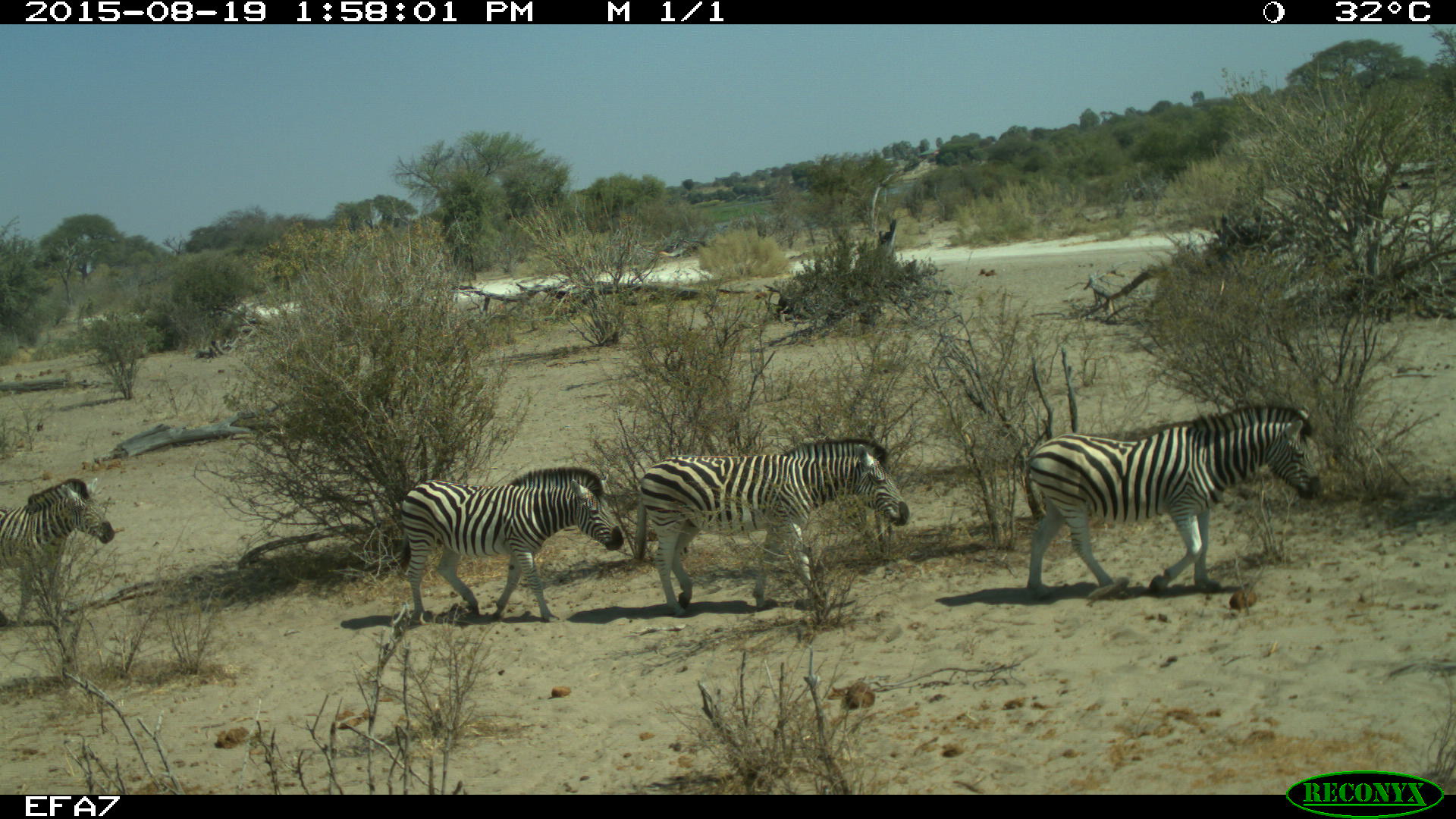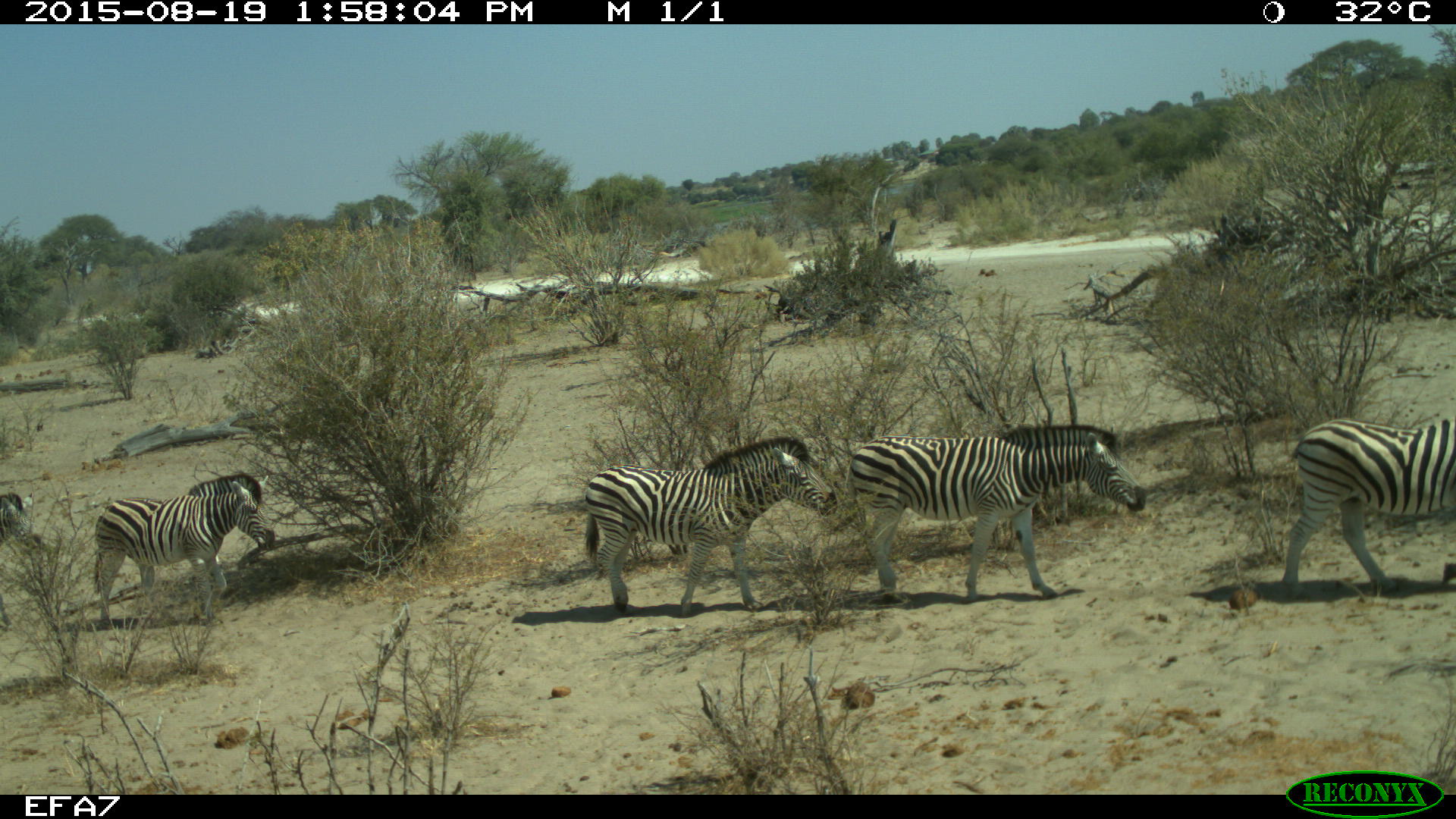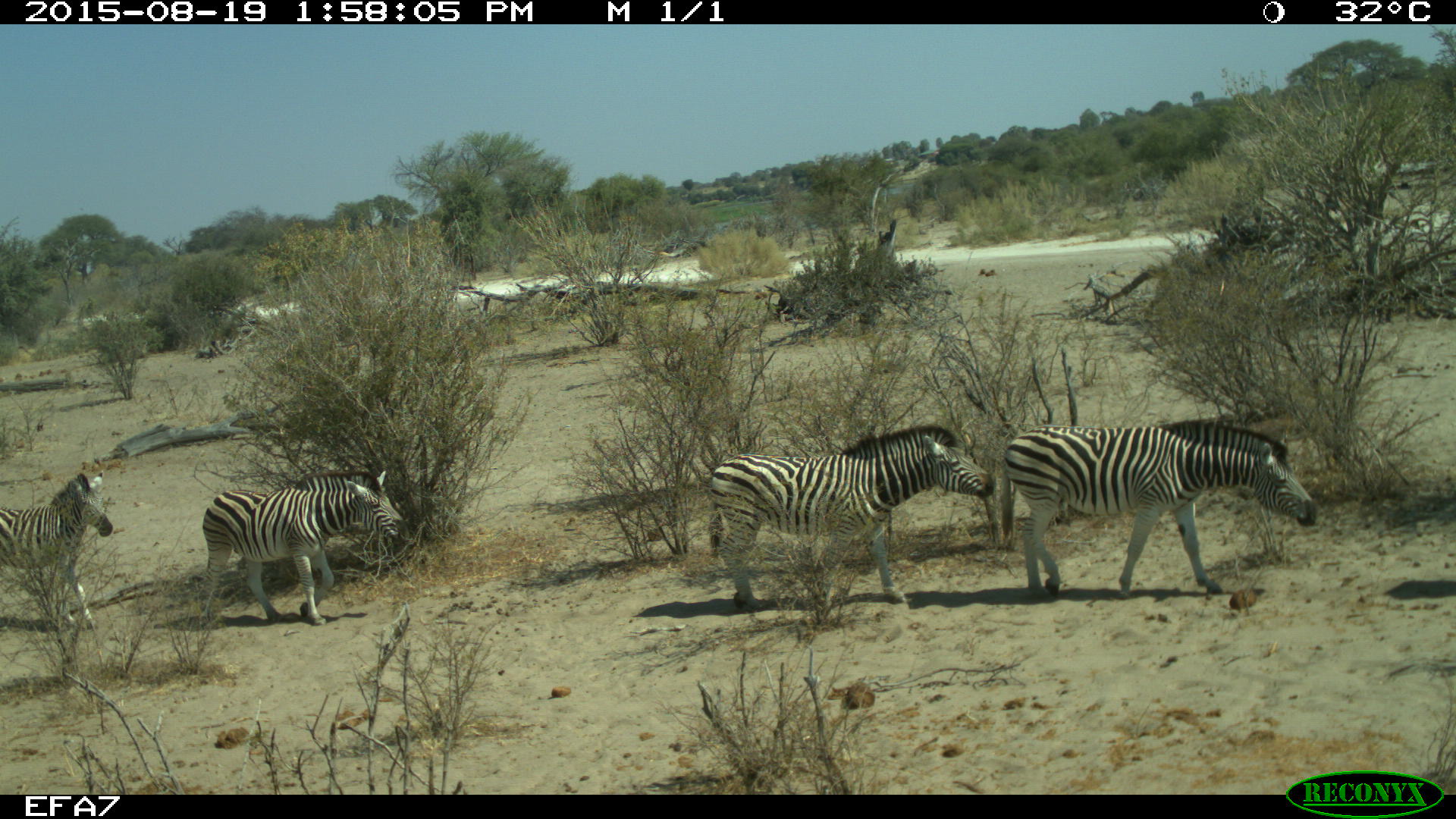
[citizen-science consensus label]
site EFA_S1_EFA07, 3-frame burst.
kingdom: Animalia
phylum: Chordata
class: Mammalia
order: Perissodactyla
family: Equidae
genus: Equus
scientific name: Equus quagga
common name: plains zebra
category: zebraplains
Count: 4.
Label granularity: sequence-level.